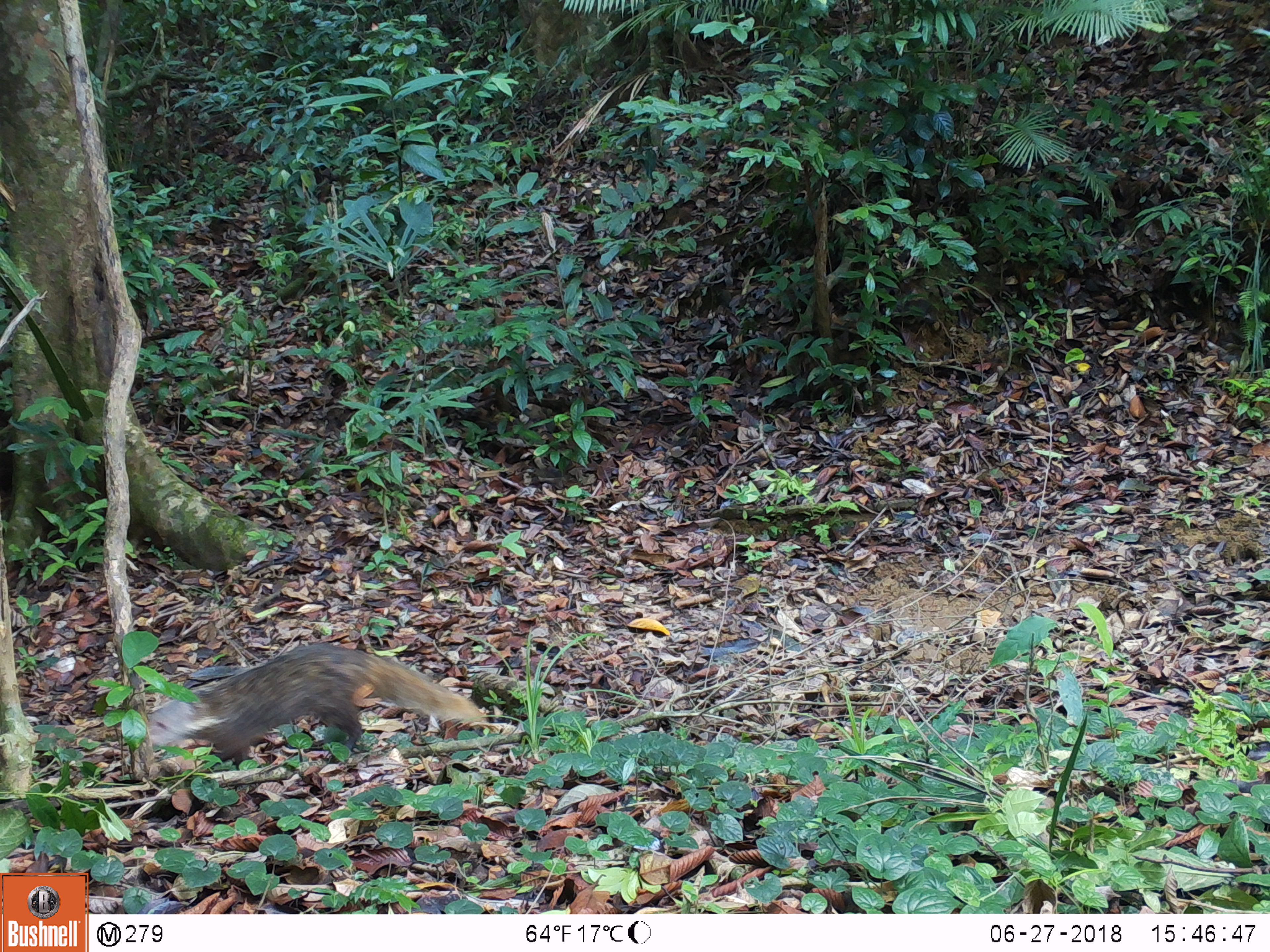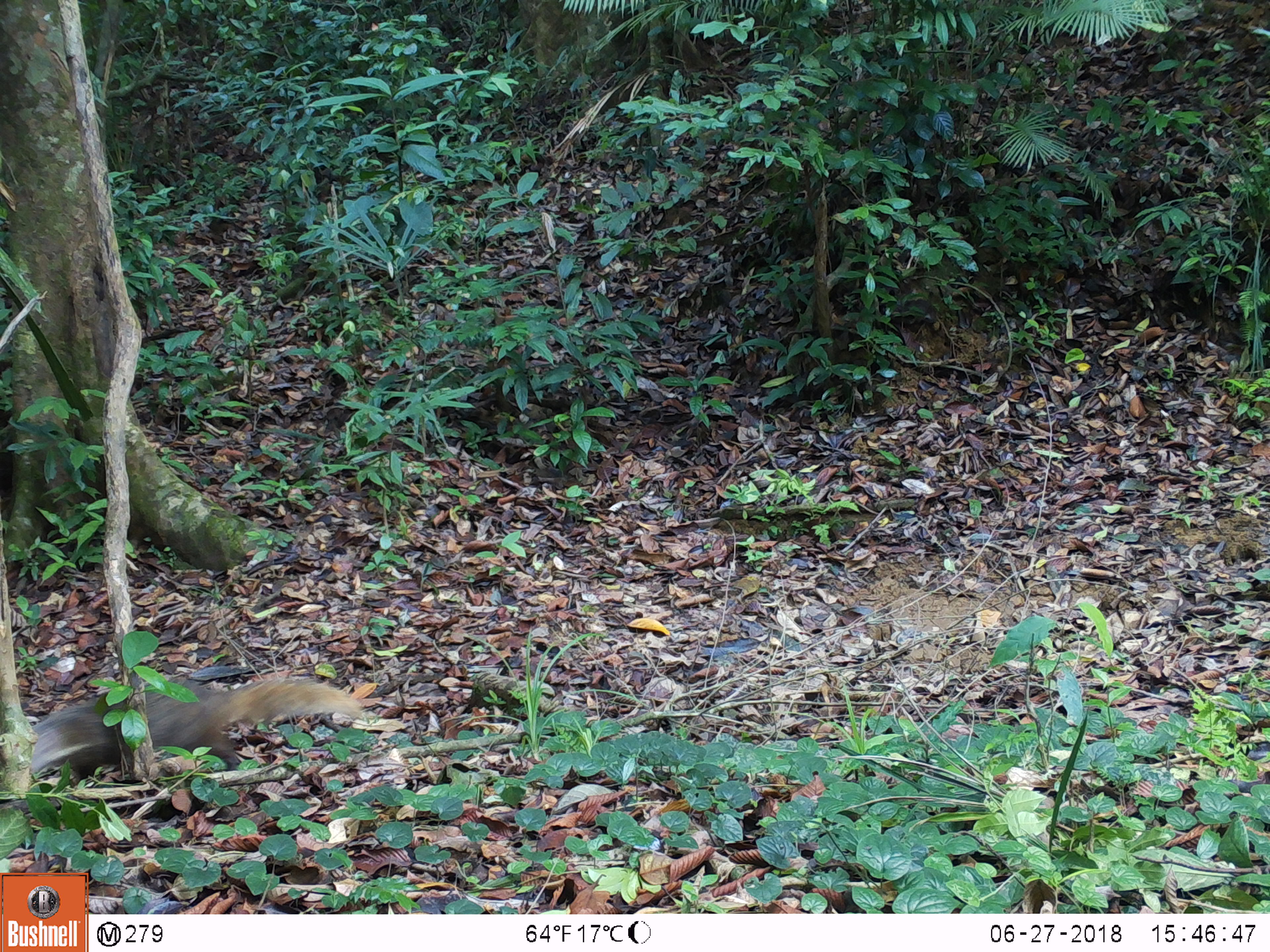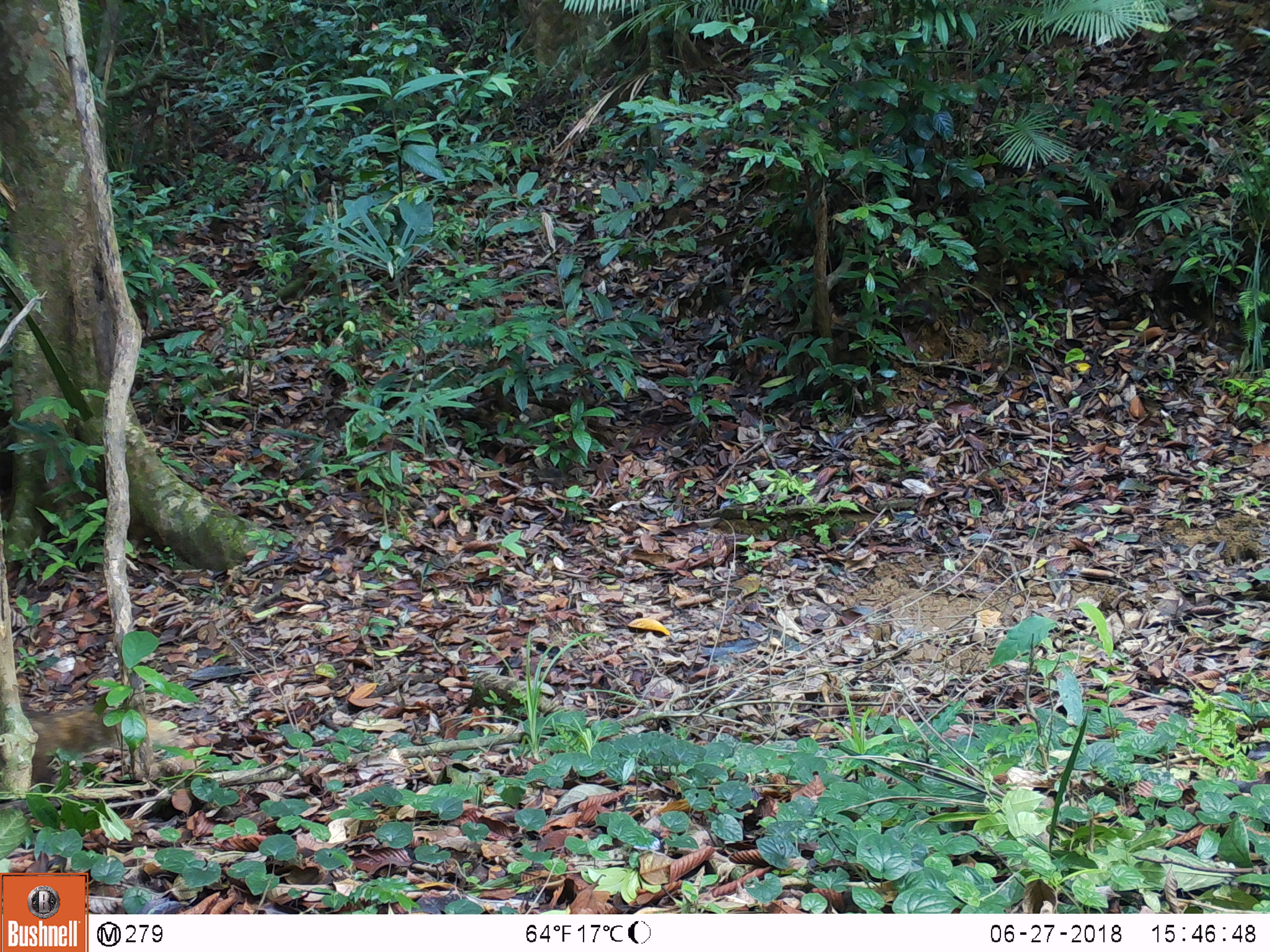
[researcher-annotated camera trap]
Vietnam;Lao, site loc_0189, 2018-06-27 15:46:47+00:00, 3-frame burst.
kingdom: Animalia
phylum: Chordata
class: Mammalia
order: Carnivora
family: Herpestidae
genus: Urva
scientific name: Urva urva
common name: crab-eating mongoose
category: crab eating mongoose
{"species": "crab eating mongoose (crab-eating mongoose) (Urva urva)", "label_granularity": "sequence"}